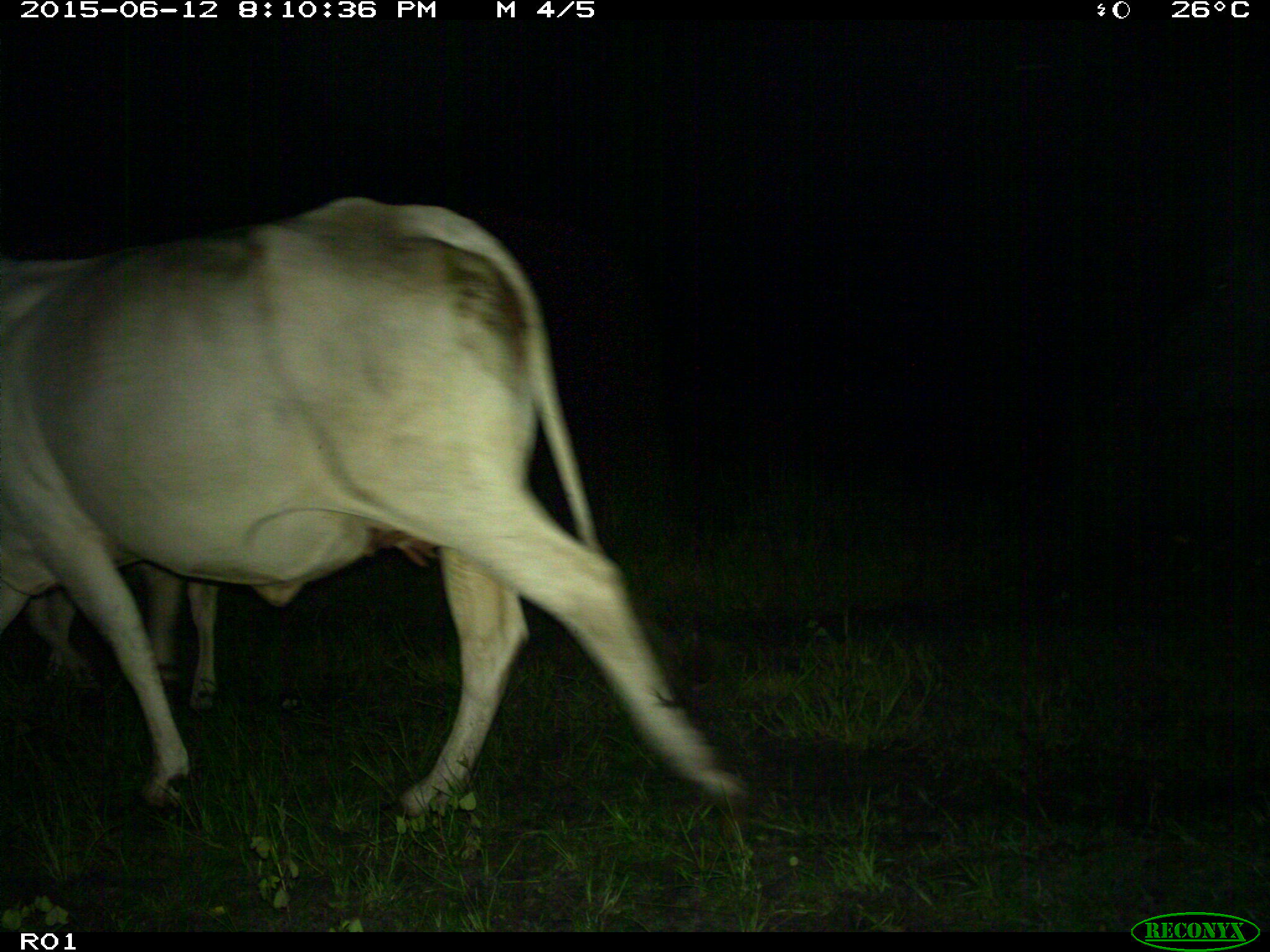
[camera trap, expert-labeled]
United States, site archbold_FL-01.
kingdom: Animalia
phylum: Chordata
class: Mammalia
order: Artiodactyla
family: Bovidae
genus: Bos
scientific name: Bos taurus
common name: domestic cow